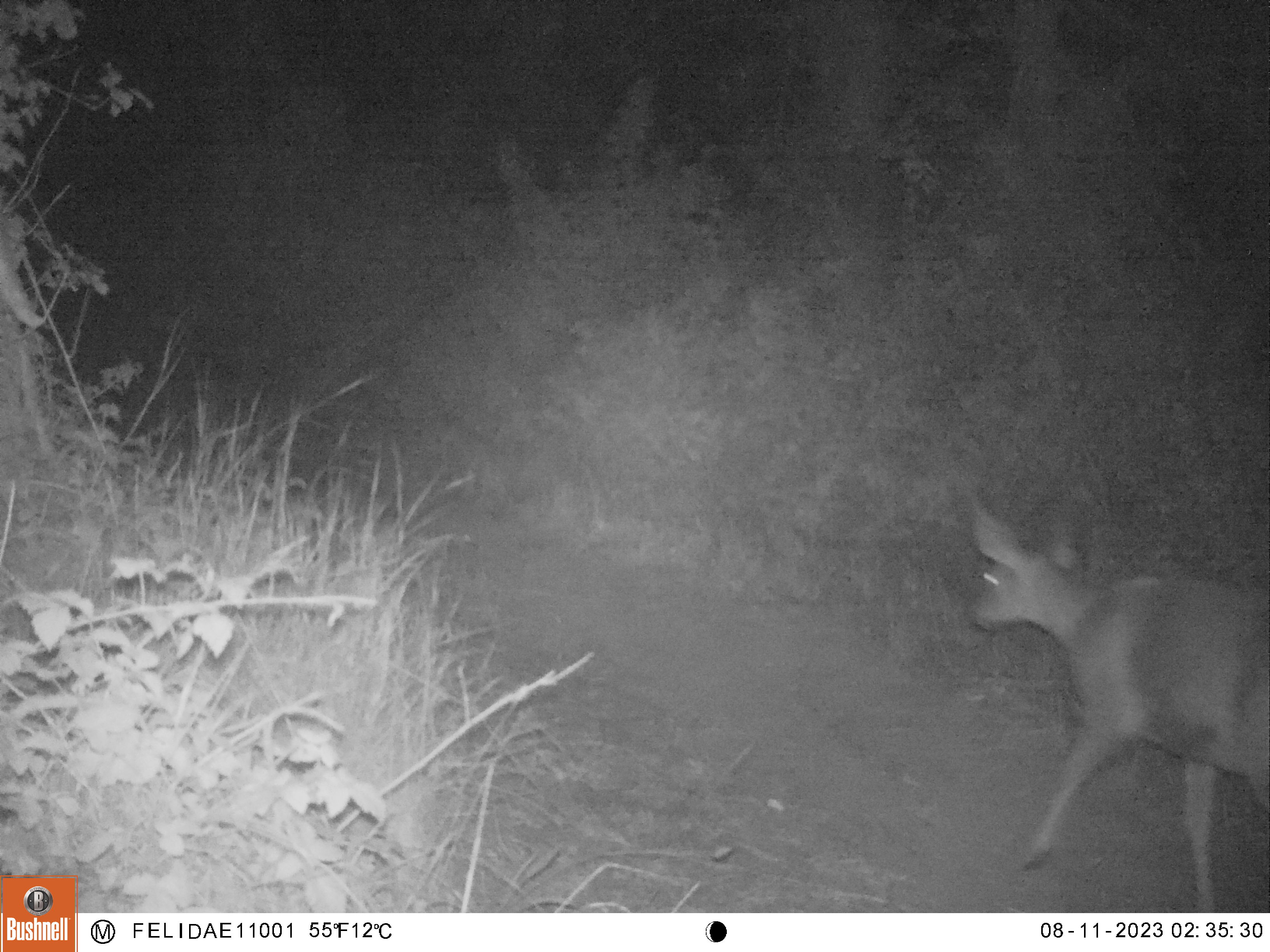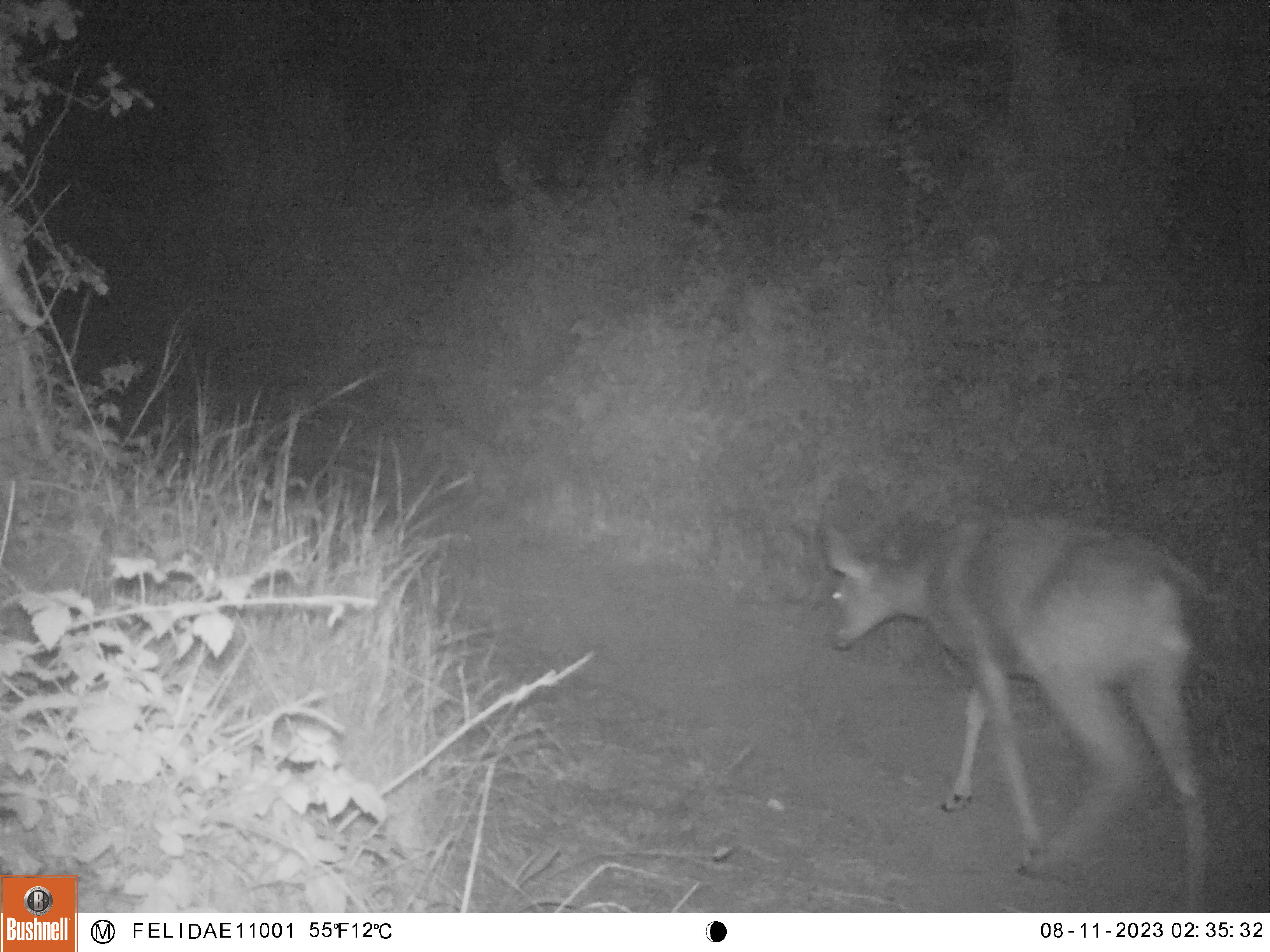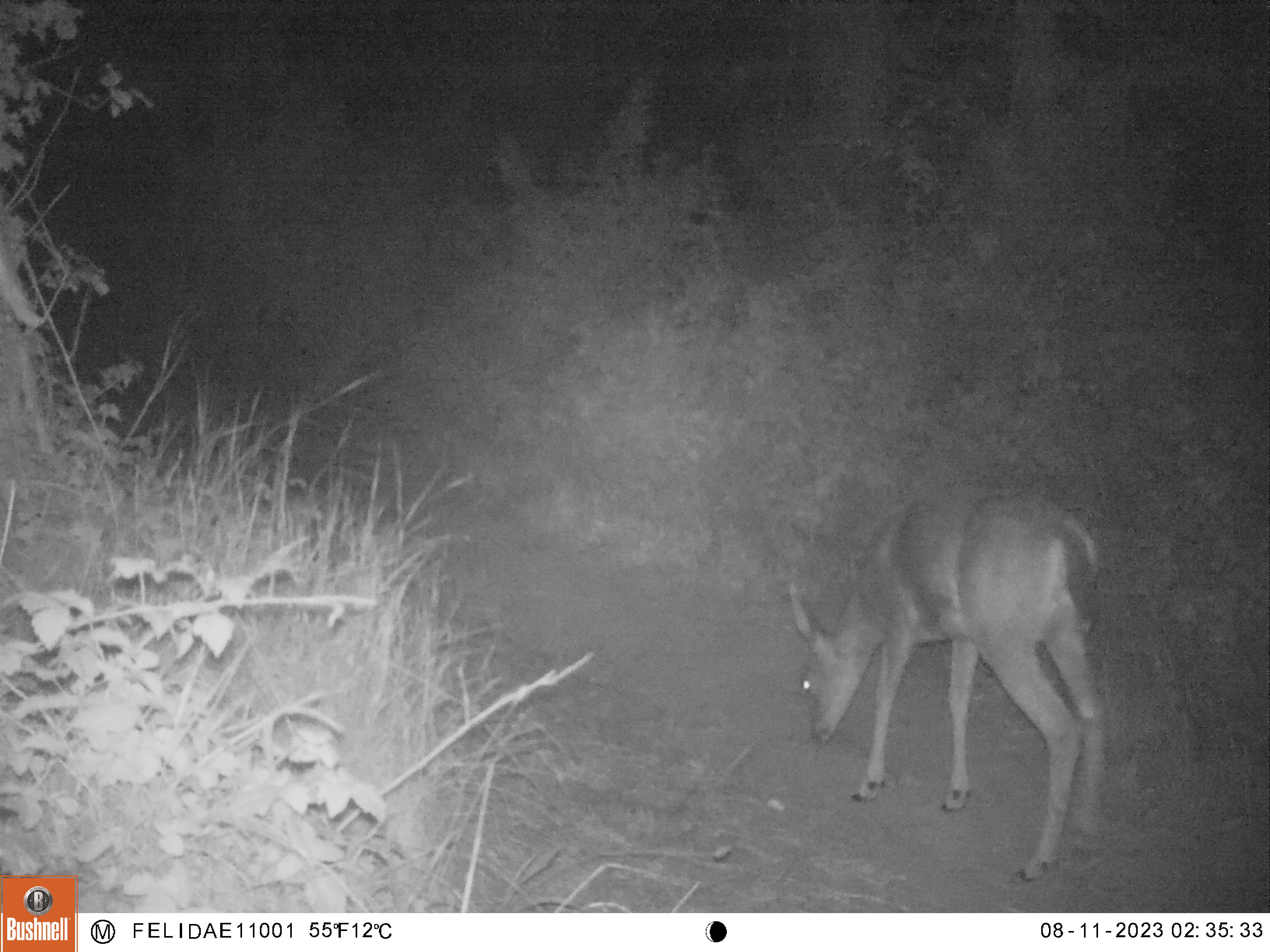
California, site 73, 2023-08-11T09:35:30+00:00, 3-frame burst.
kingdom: Animalia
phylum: Chordata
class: Mammalia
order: Artiodactyla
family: Cervidae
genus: Odocoileus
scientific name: Odocoileus hemionus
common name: mule deer